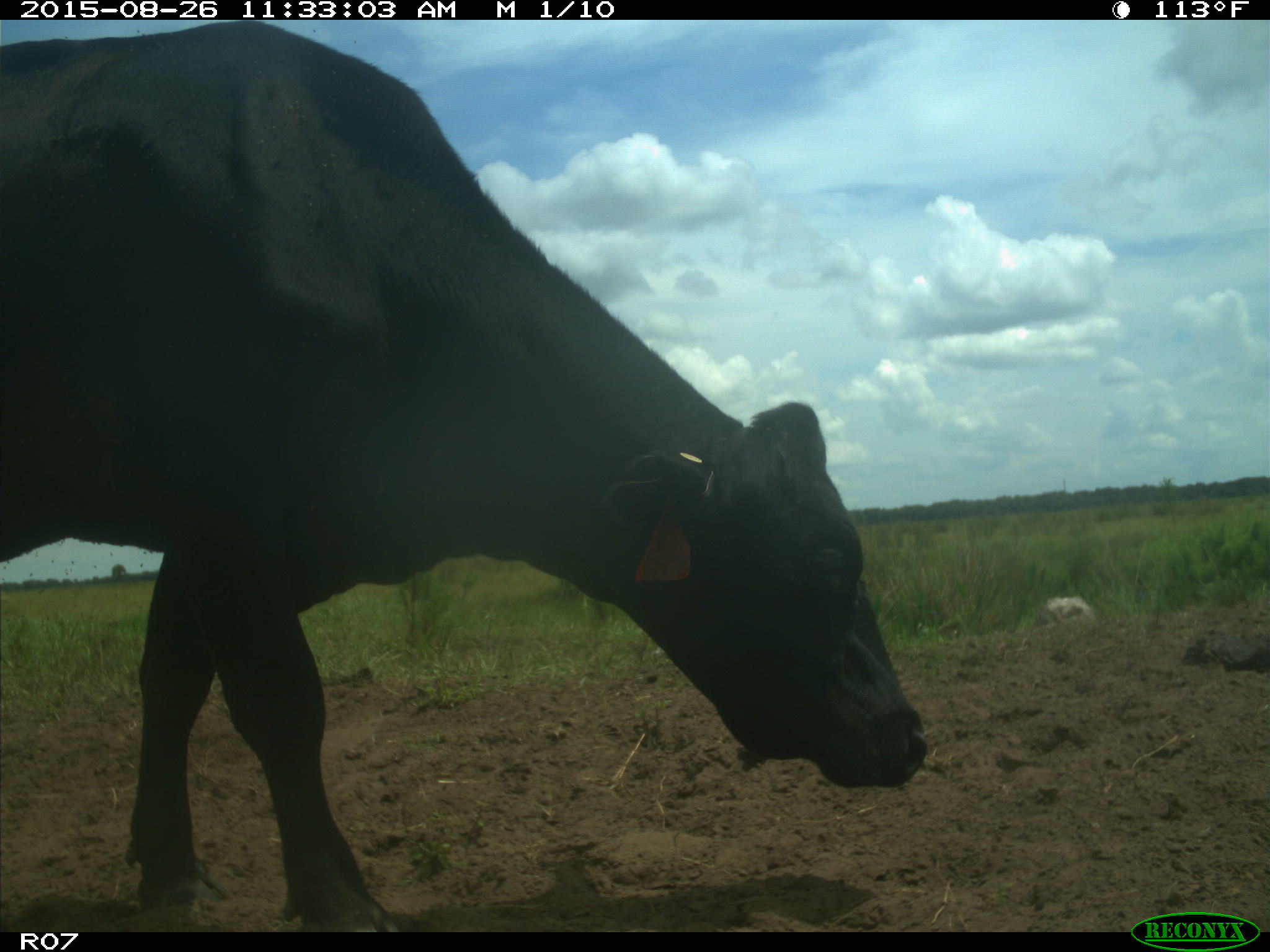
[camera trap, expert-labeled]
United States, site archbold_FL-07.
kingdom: Animalia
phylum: Chordata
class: Mammalia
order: Artiodactyla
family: Bovidae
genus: Bos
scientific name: Bos taurus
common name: domestic cow